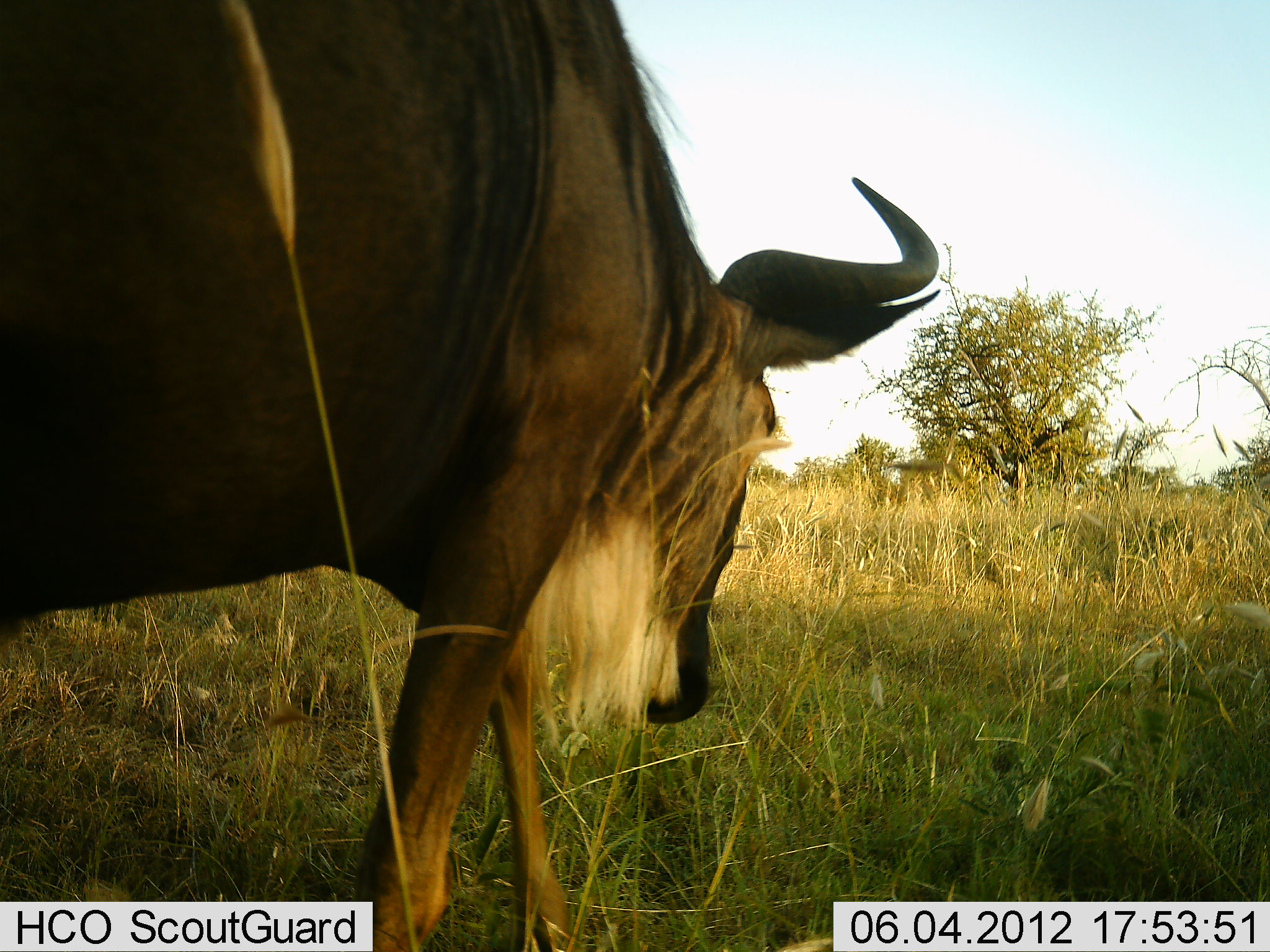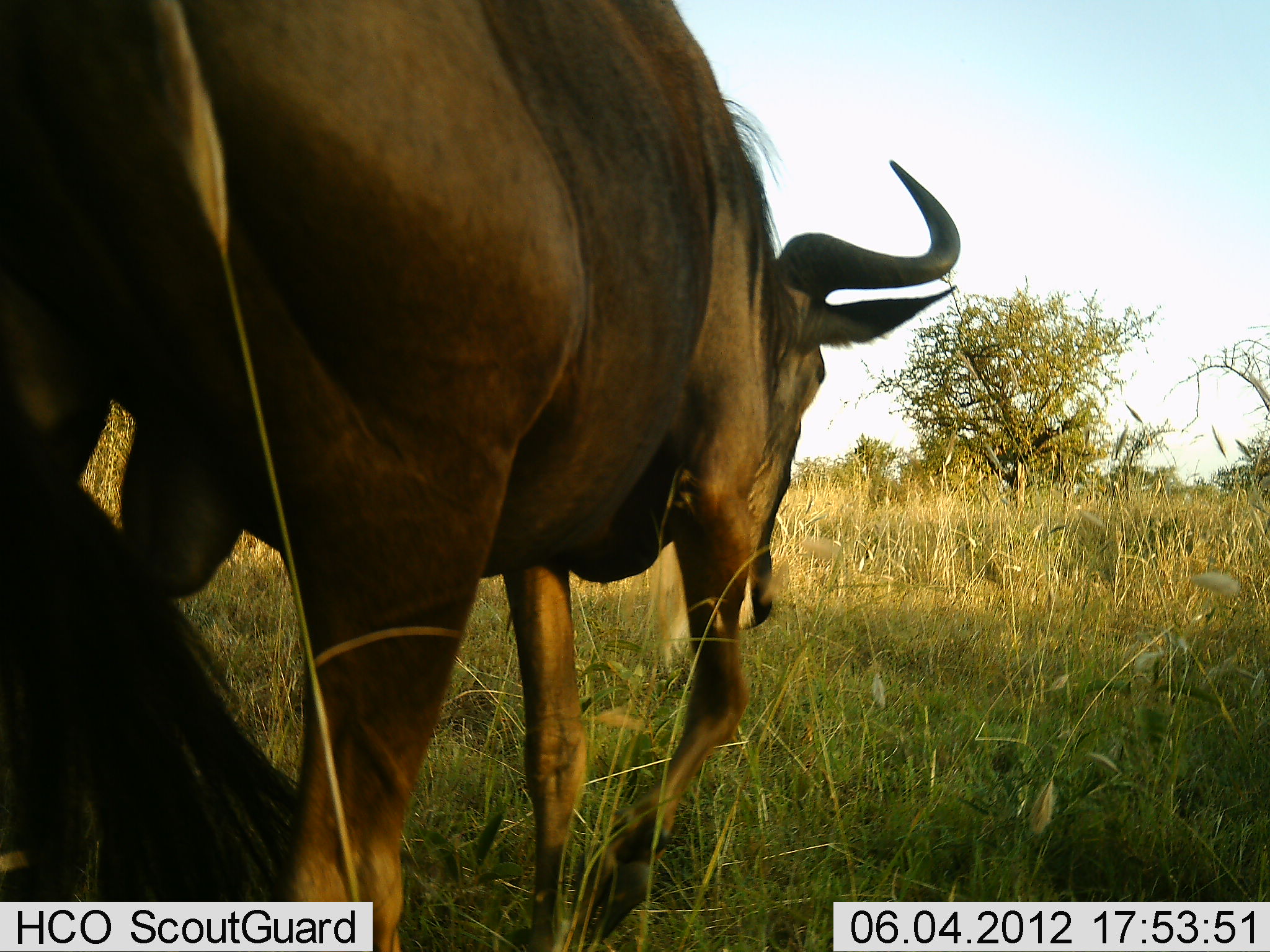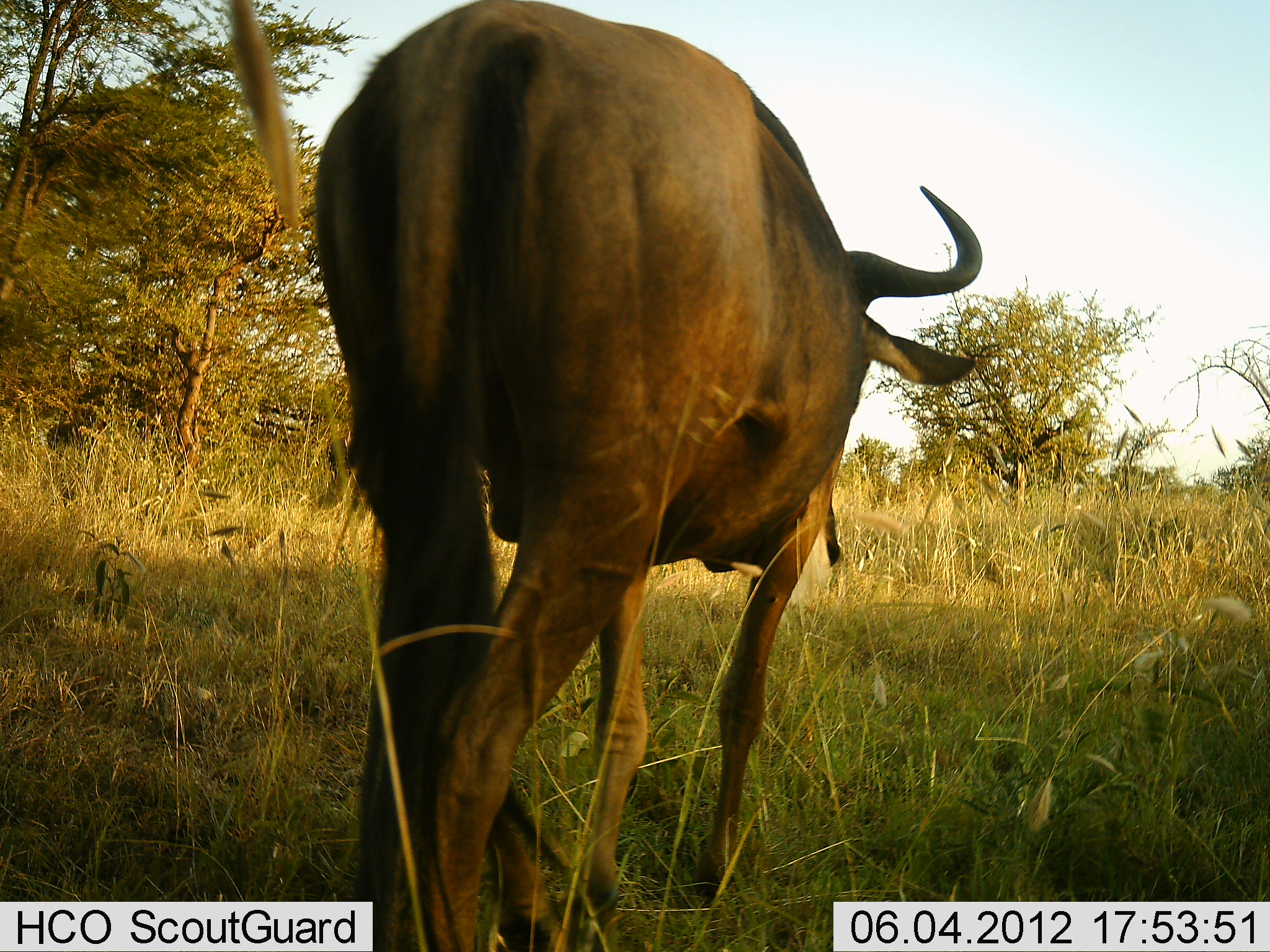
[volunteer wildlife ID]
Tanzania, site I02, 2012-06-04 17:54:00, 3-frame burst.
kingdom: Animalia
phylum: Chordata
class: Mammalia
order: Artiodactyla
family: Bovidae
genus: Connochaetes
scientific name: Connochaetes taurinus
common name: blue wildebeest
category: wildebeest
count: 1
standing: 10%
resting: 0%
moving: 100%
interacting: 0%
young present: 0%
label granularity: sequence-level